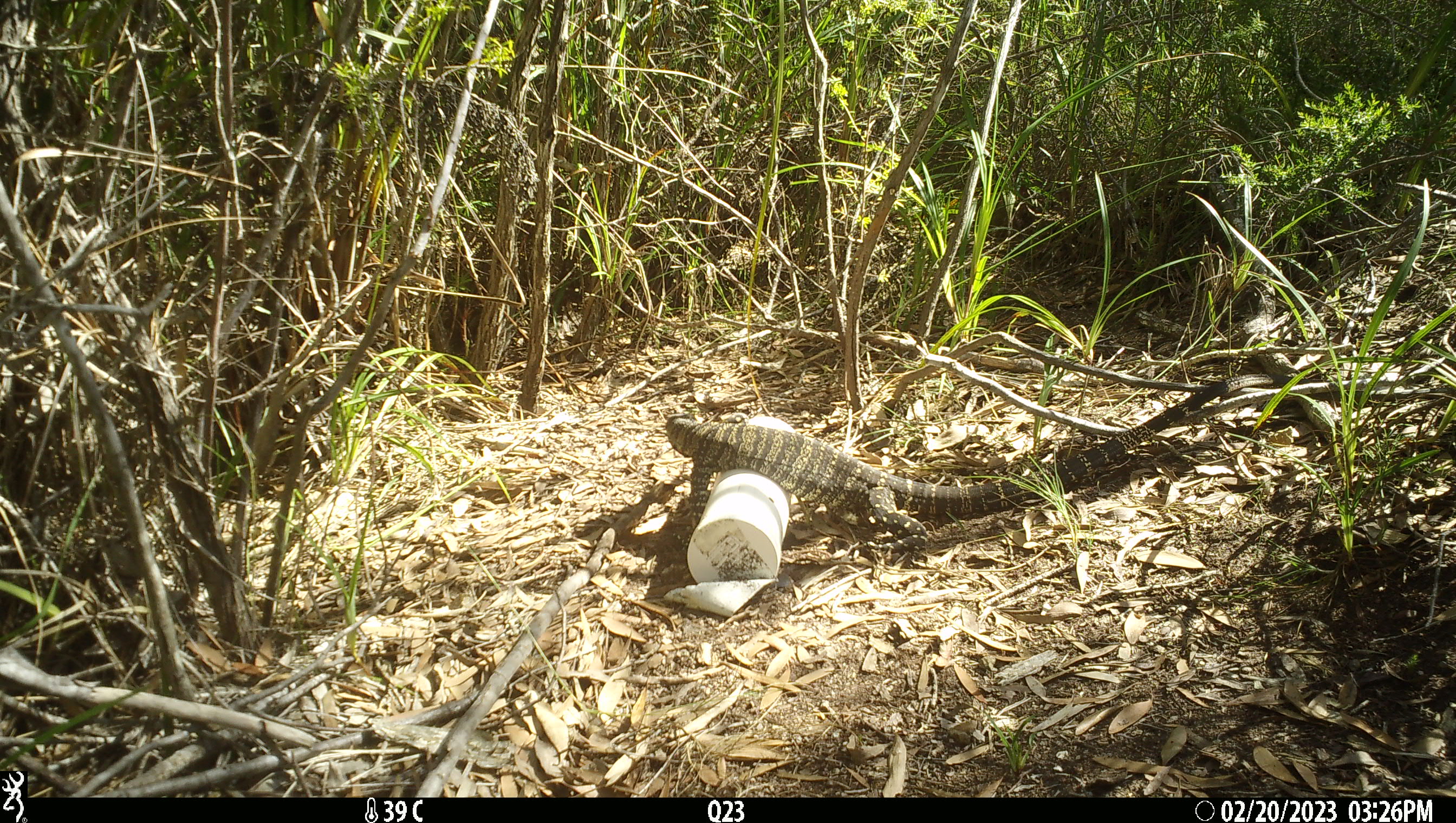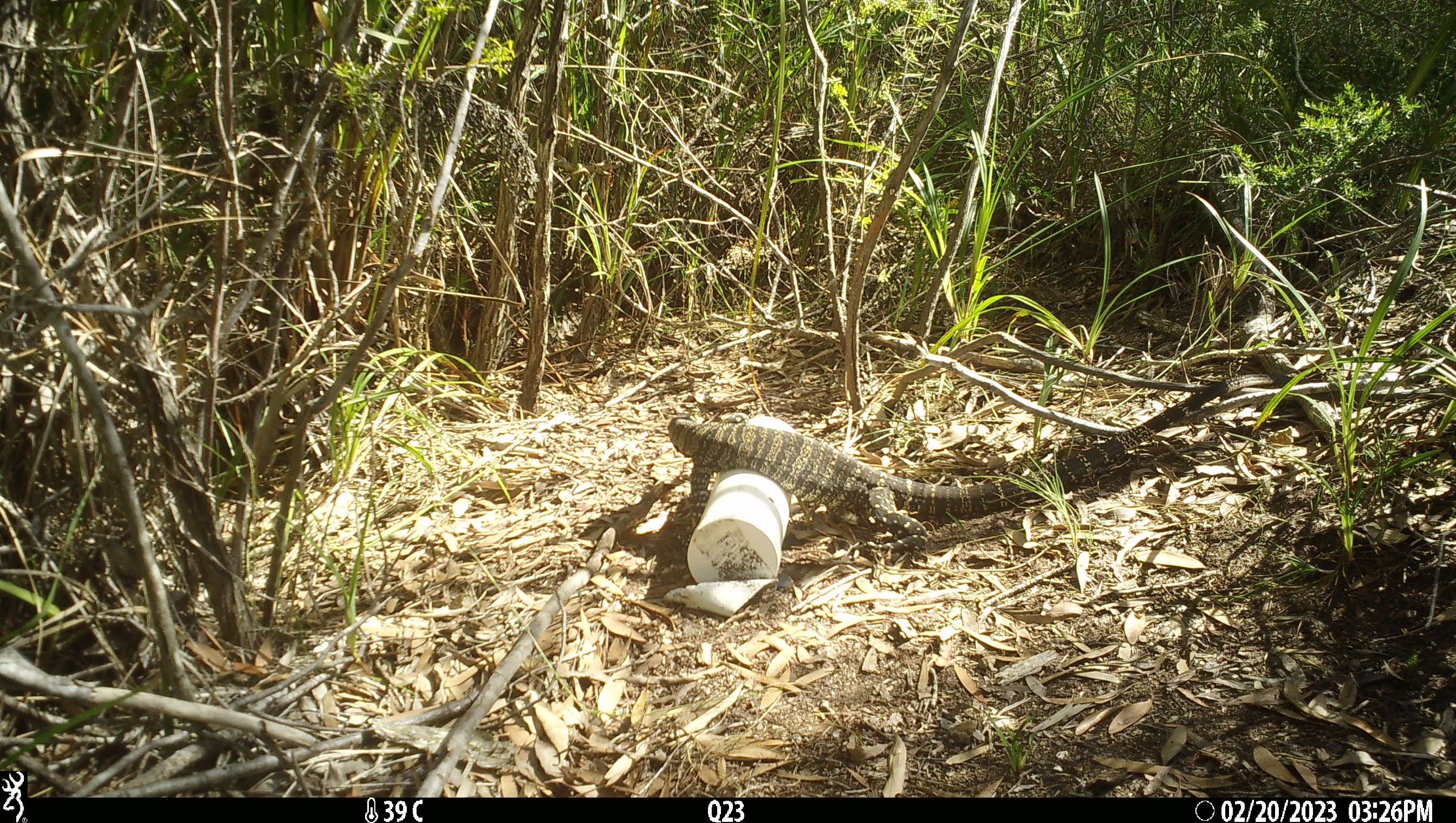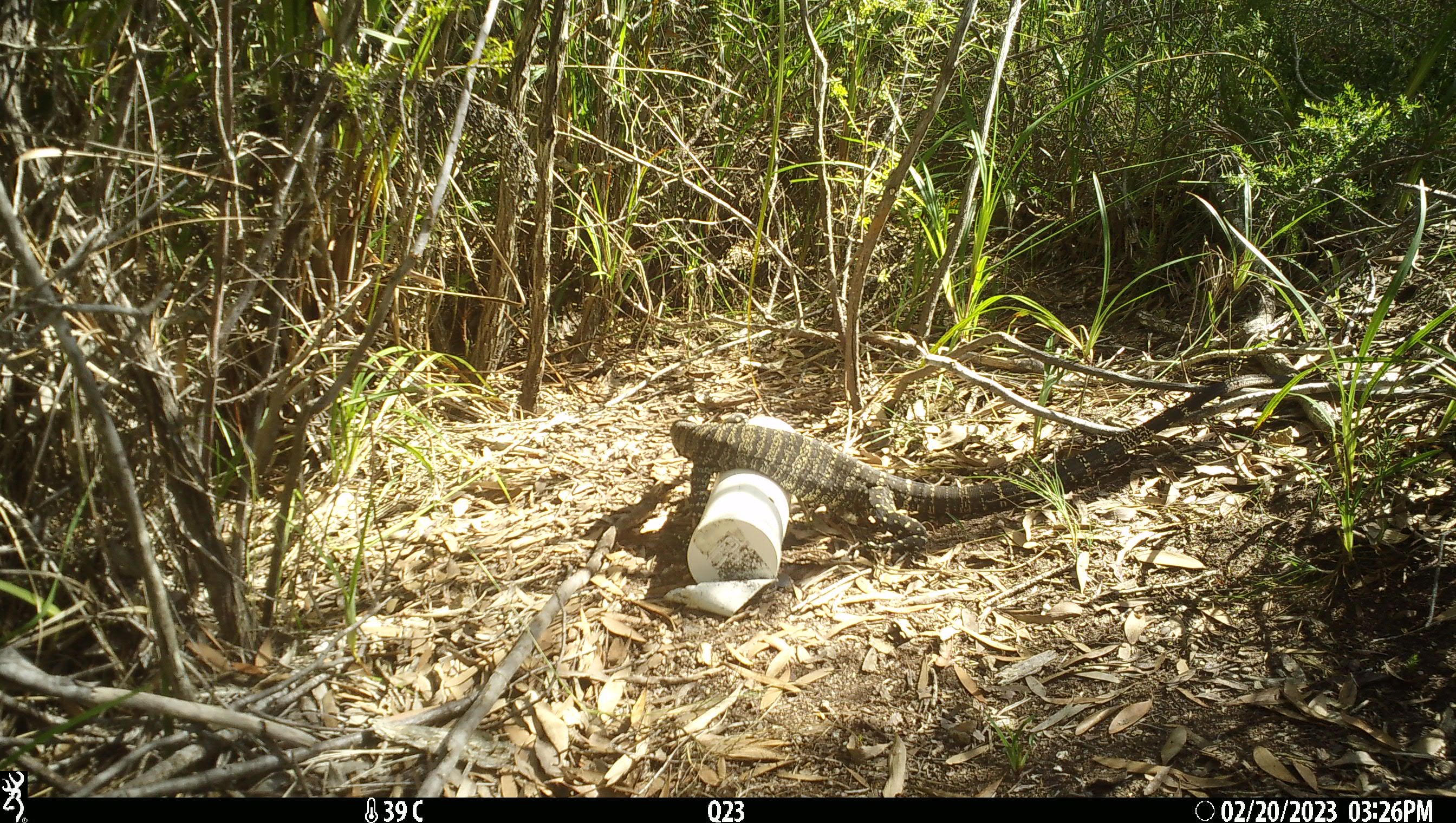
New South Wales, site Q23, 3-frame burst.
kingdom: Animalia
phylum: Chordata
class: Reptilia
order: Squamata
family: Varanidae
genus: Varanus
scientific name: Varanus varius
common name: lace monitor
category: goanna